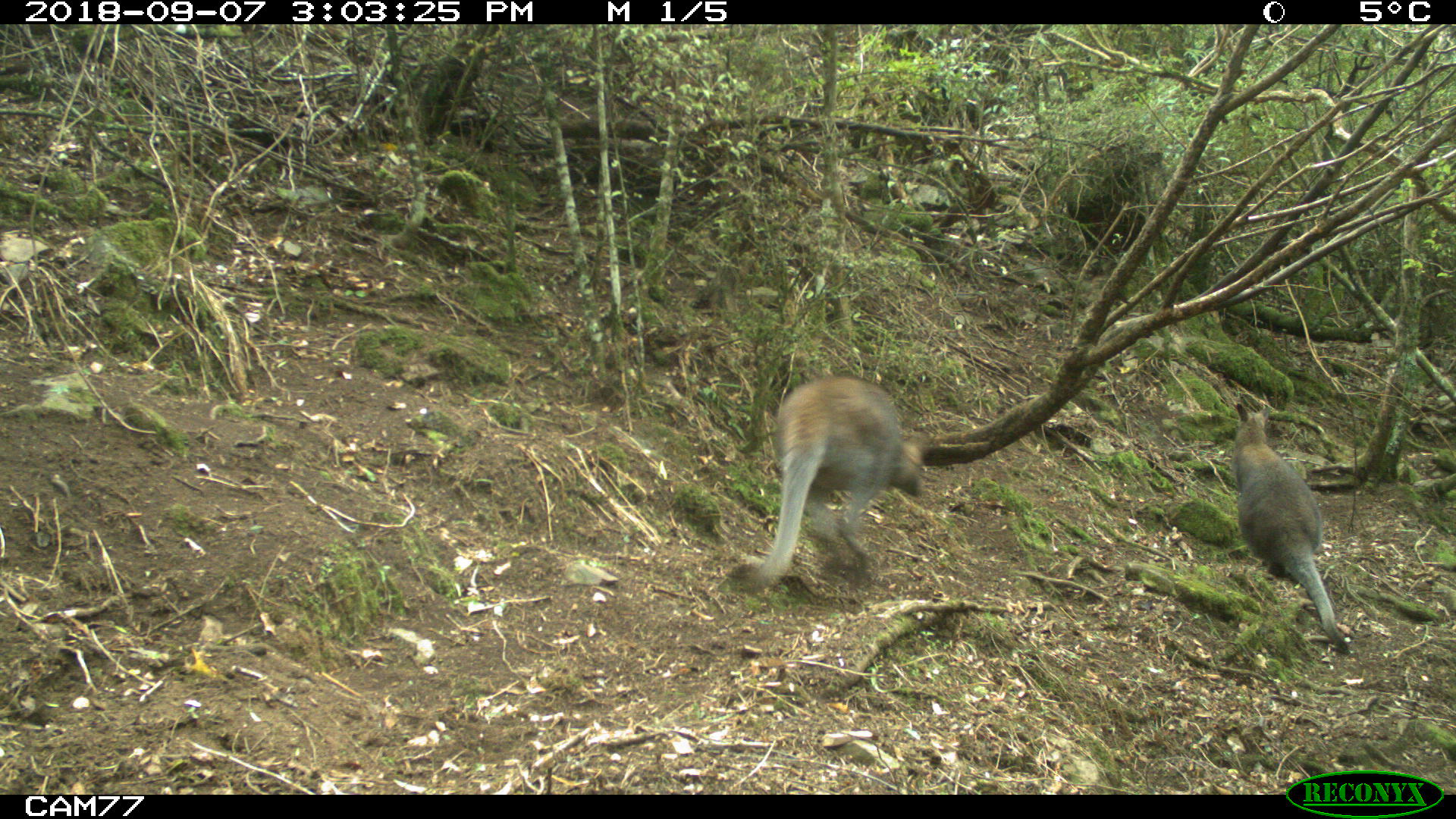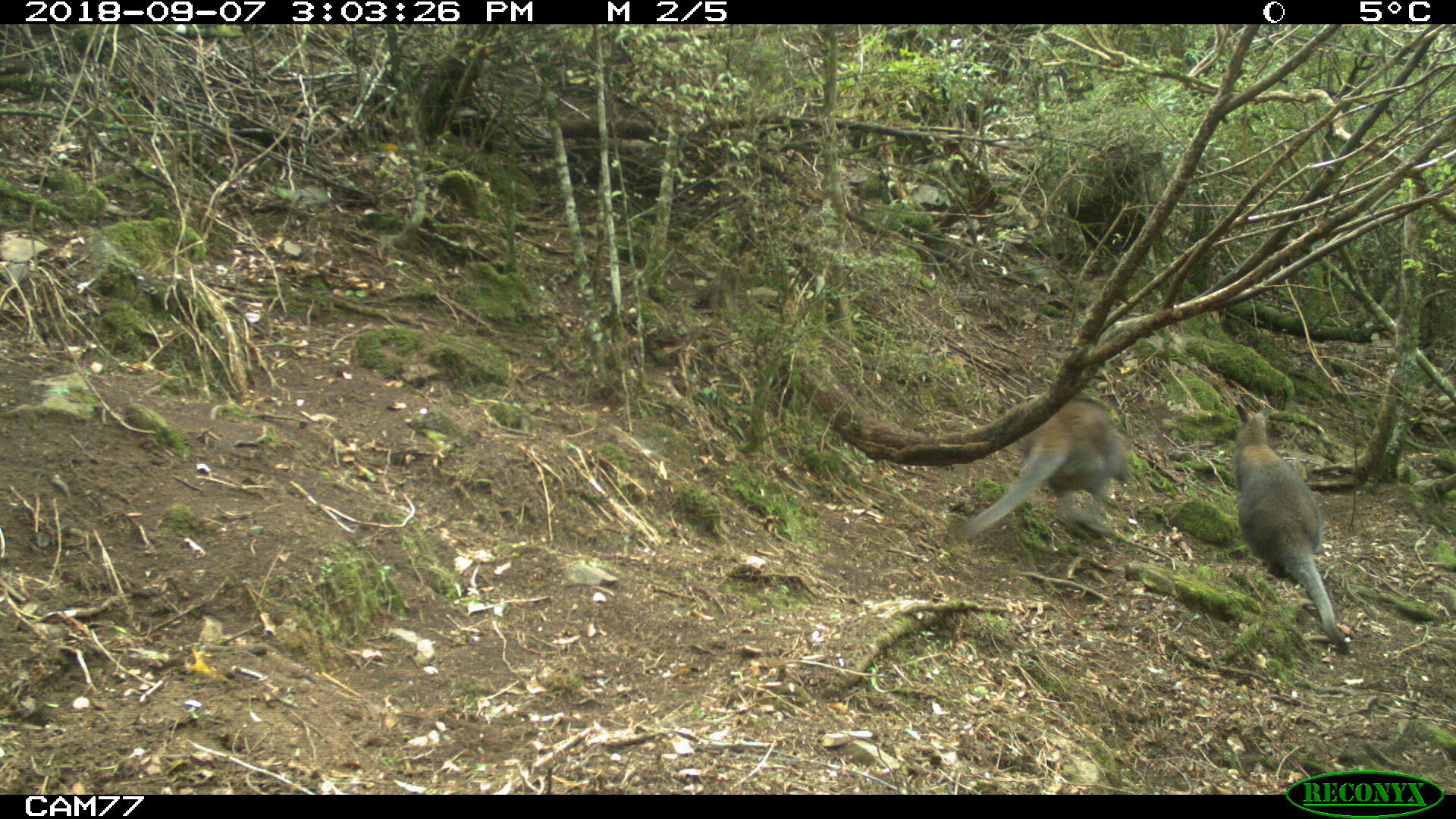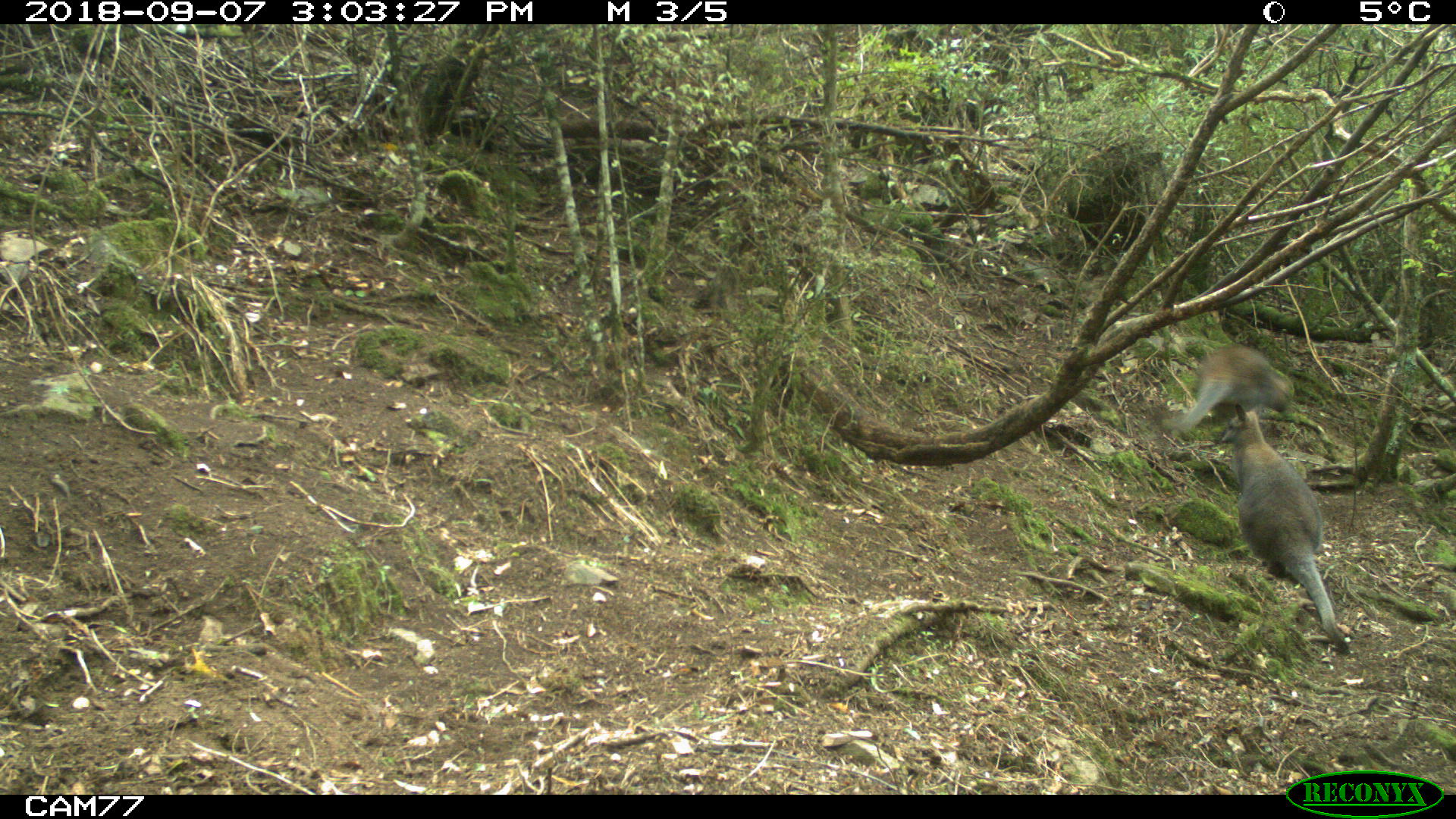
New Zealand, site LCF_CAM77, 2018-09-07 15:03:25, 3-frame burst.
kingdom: Animalia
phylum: Chordata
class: Mammalia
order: Diprotodontia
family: Macropodidae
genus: Notamacropus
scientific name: Notamacropus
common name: wallaby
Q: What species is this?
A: Wallaby (Notamacropus).